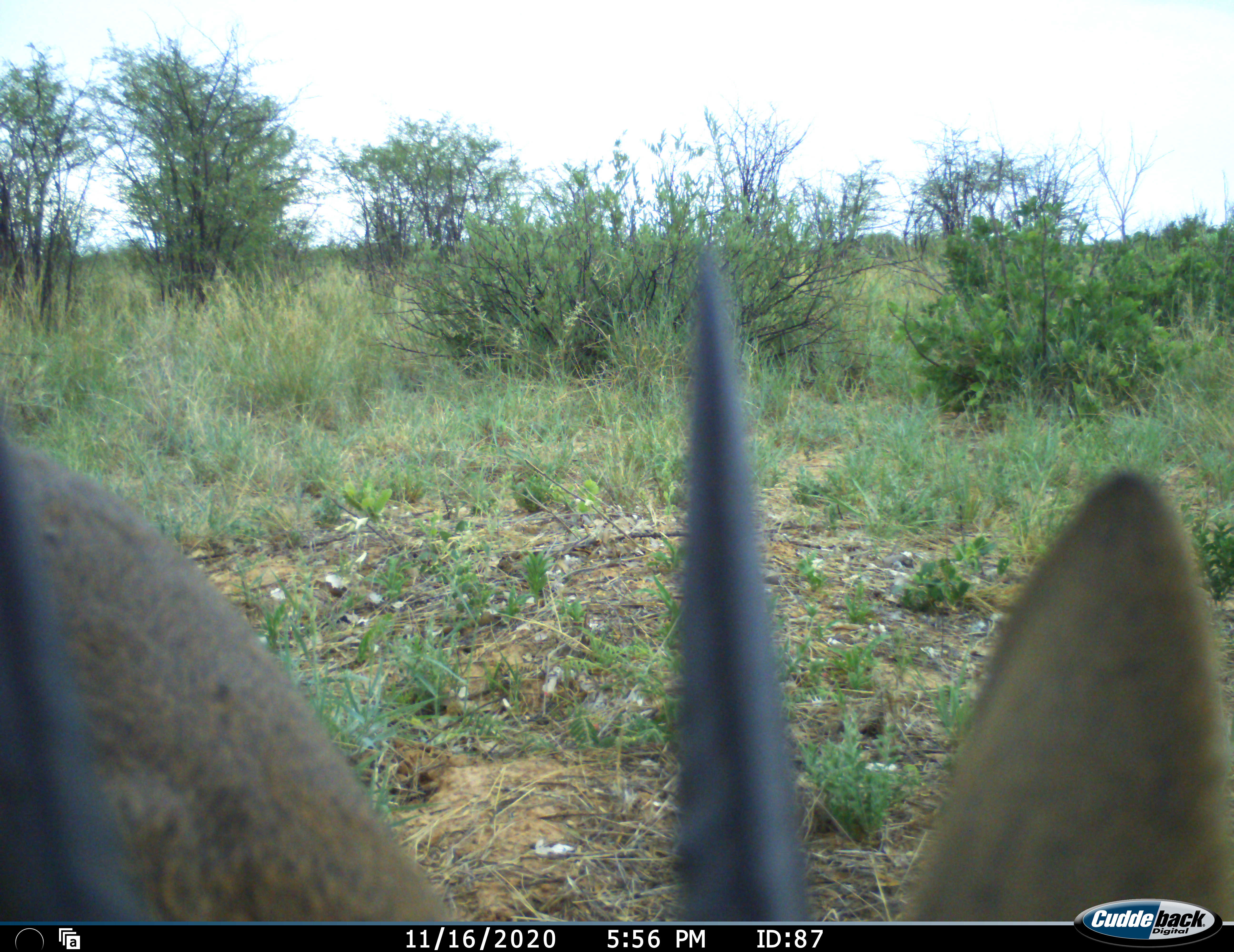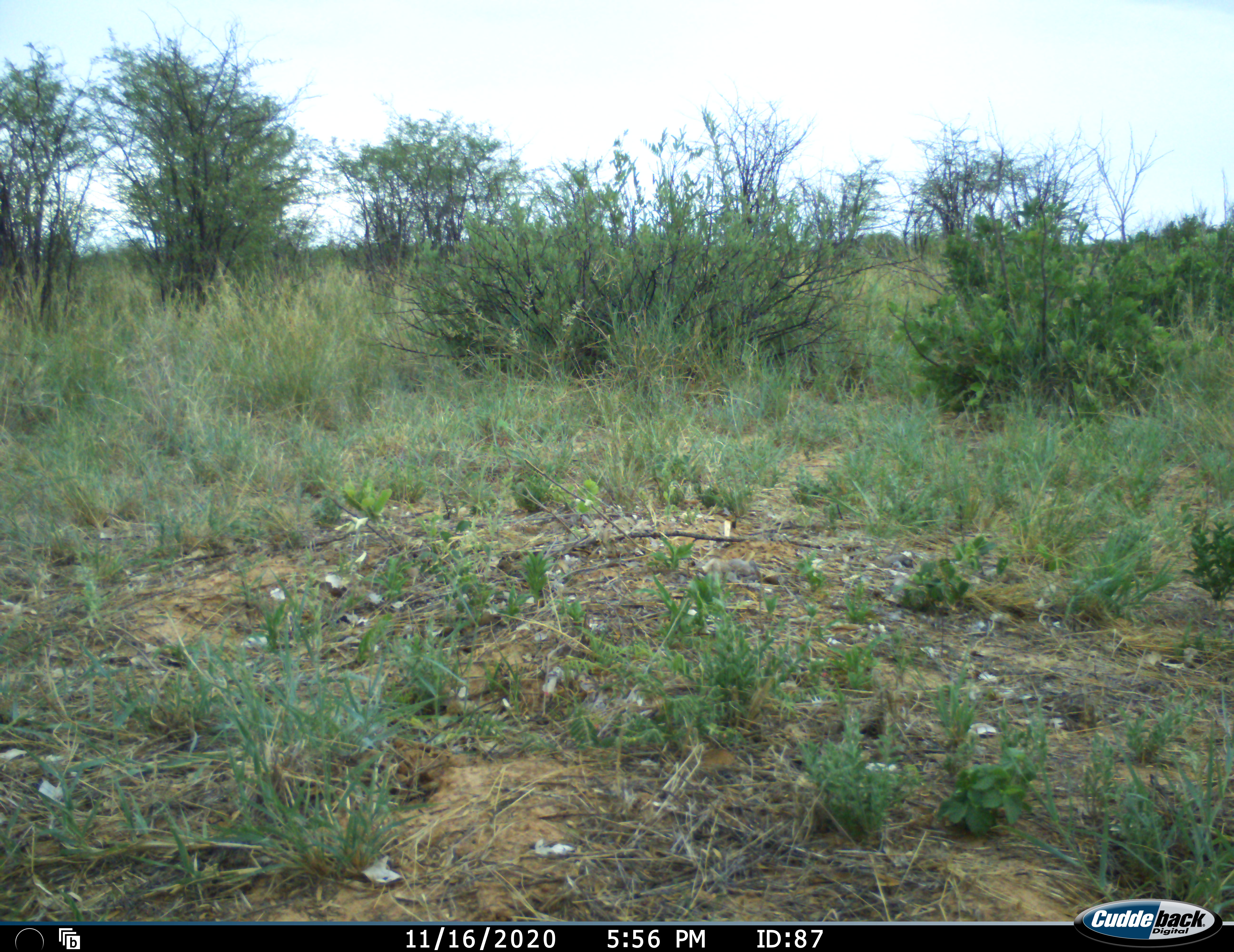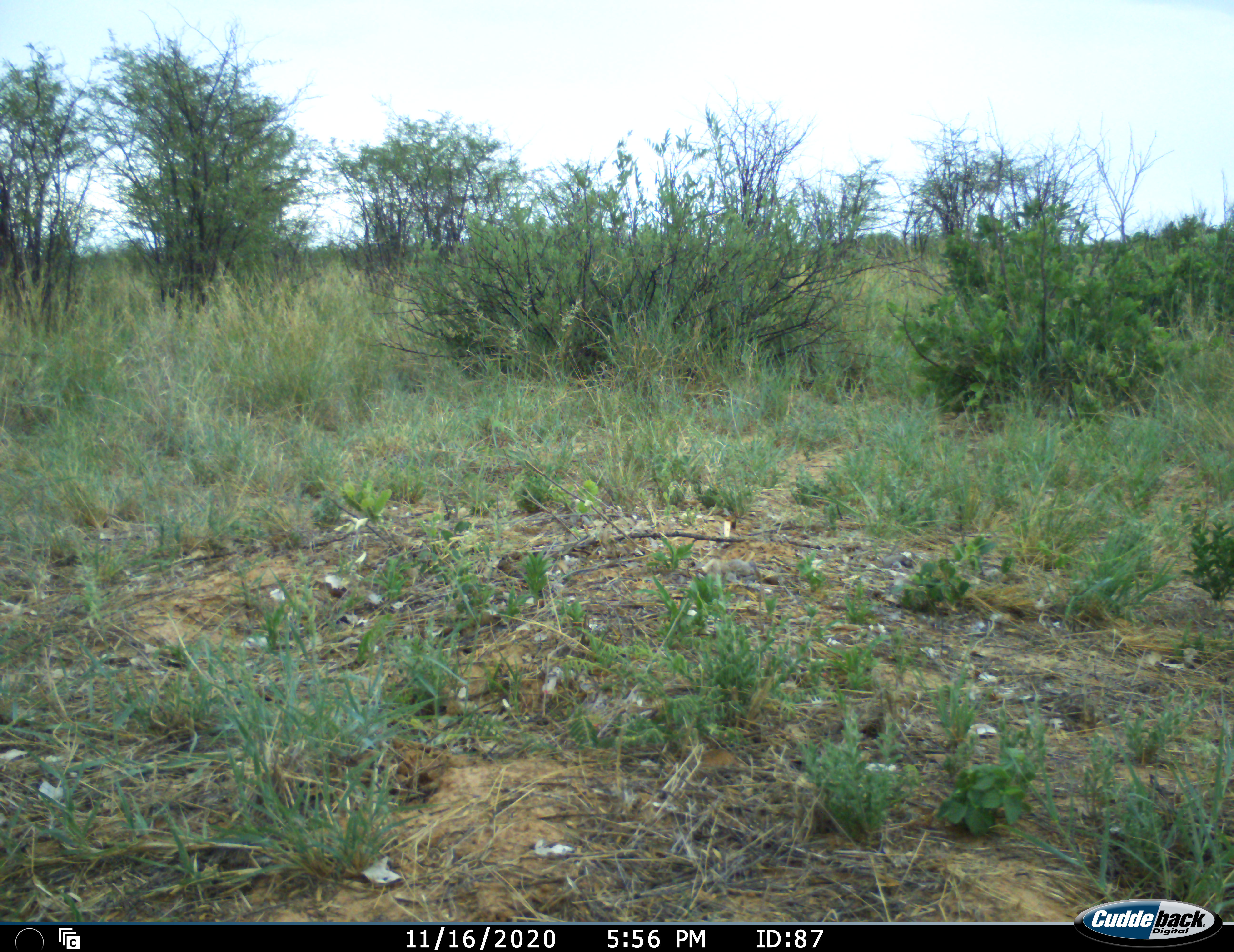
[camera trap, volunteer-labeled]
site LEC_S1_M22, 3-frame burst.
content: unidentified animal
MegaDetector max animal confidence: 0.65